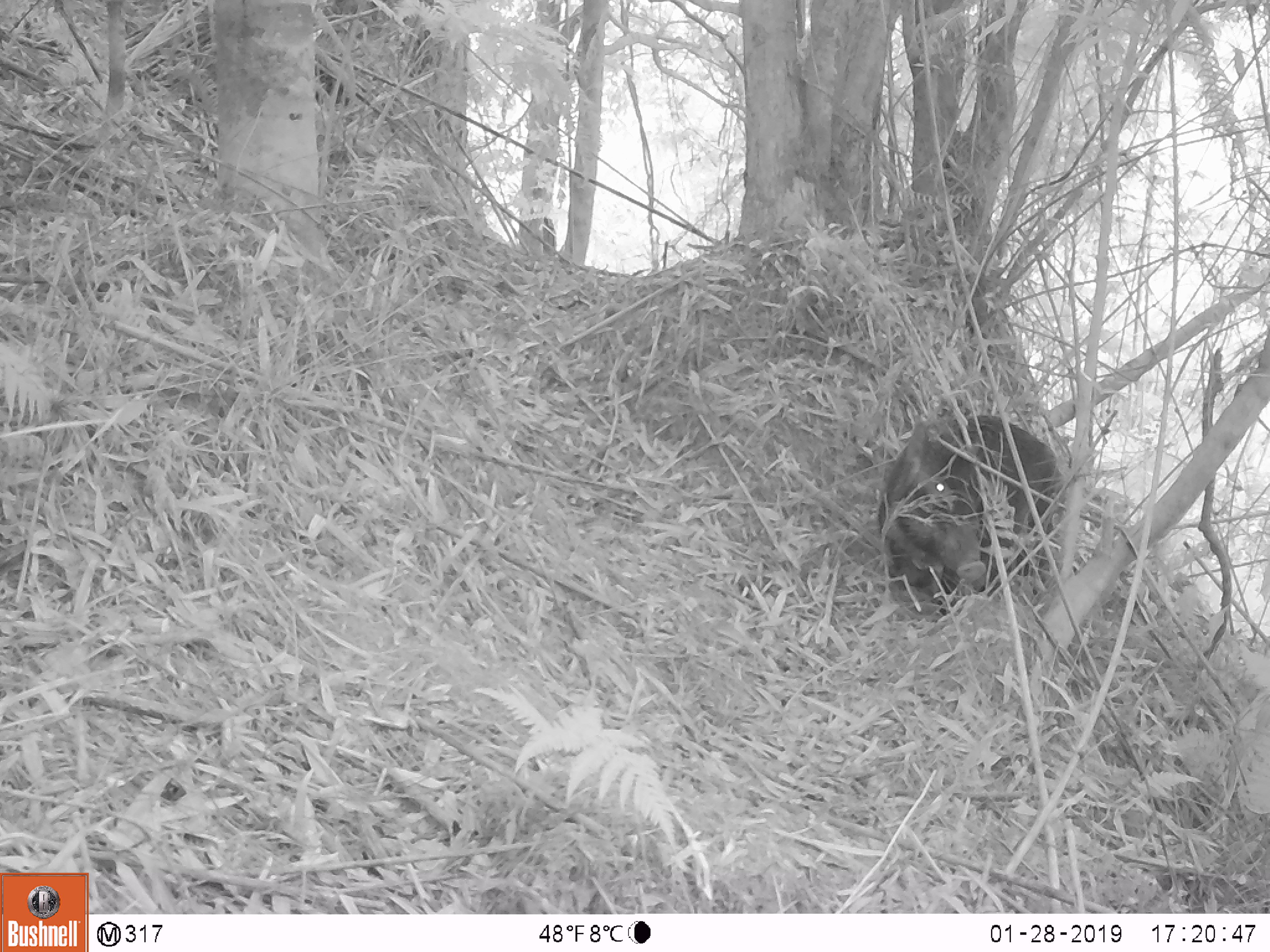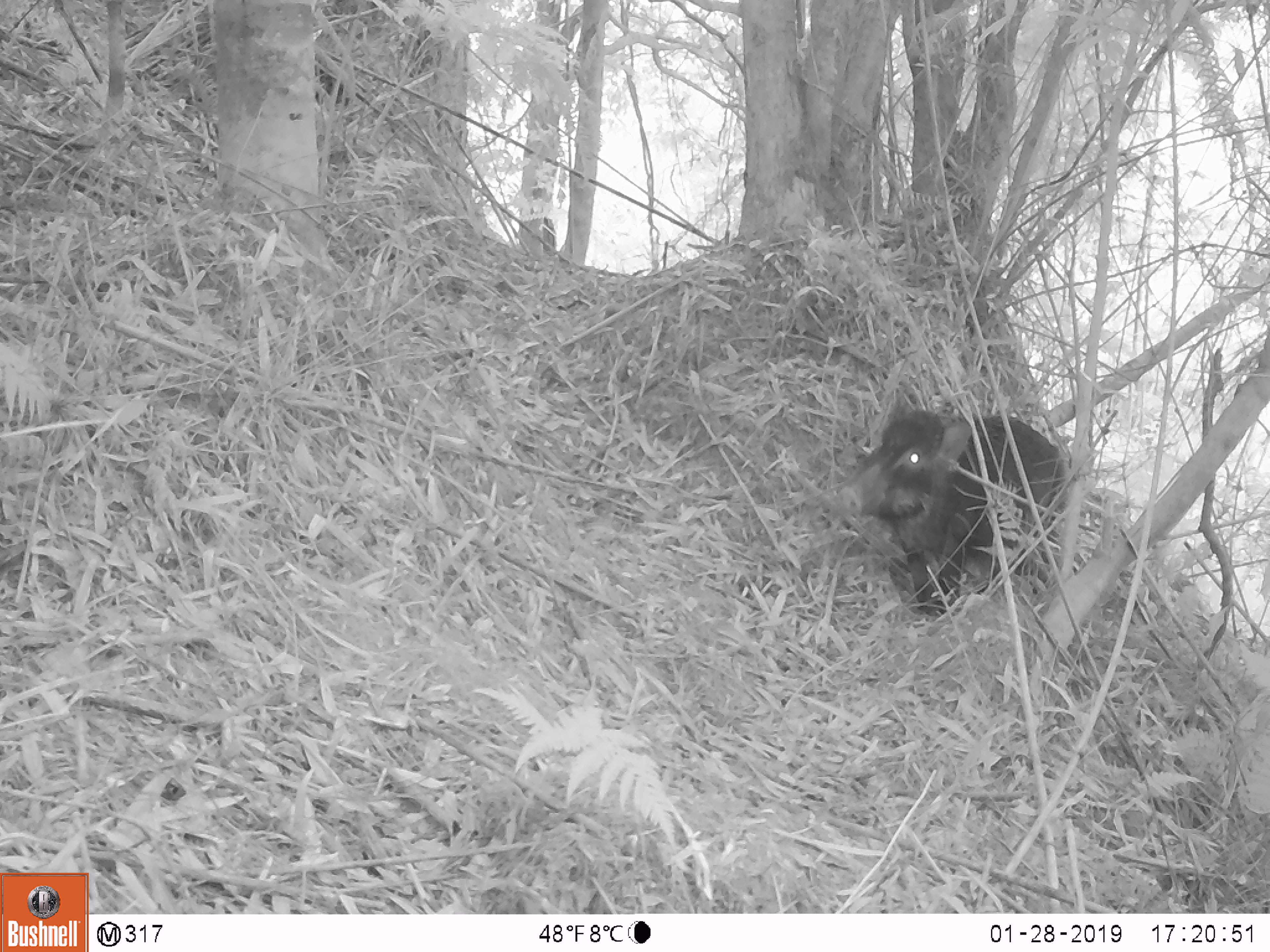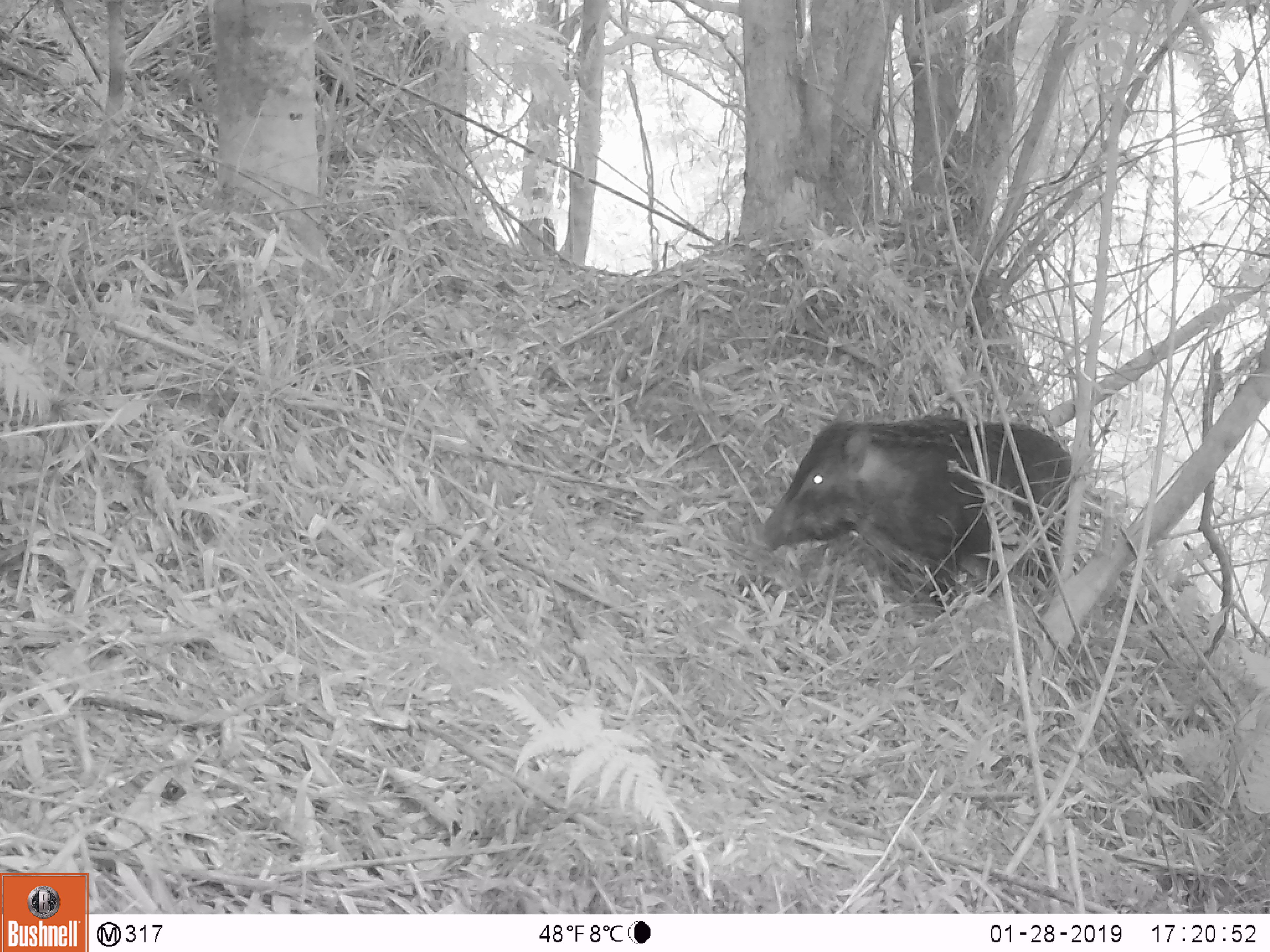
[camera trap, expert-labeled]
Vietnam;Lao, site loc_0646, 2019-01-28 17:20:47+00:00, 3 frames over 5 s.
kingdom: Animalia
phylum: Chordata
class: Mammalia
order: Artiodactyla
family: Suidae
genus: Sus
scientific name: Sus scrofa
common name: eurasian wild pig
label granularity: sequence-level